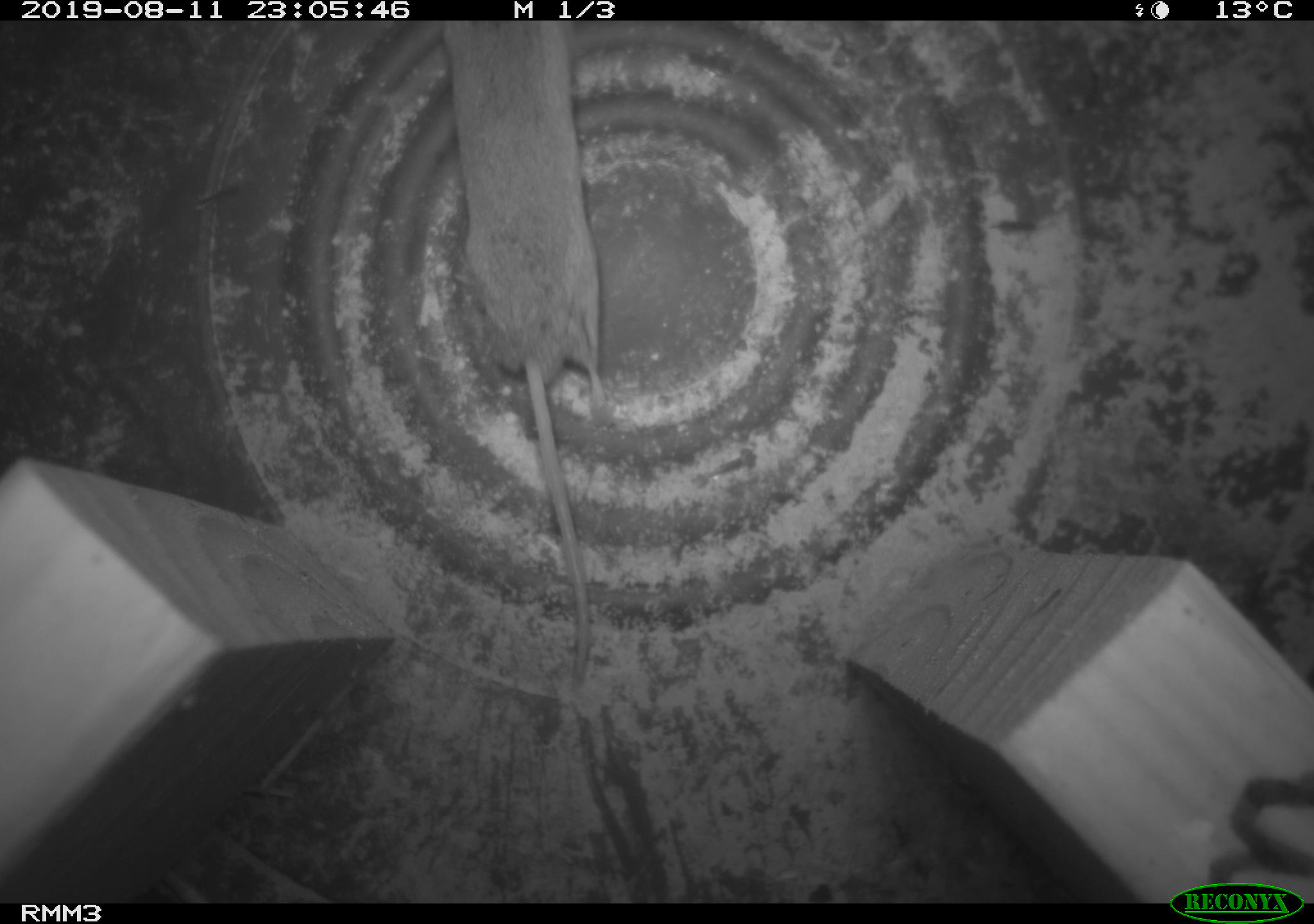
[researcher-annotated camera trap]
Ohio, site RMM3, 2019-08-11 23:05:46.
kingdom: Animalia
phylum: Chordata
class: Mammalia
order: Eulipotyphla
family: Soricidae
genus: Sorex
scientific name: Sorex cinereus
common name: masked shrew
Masked shrew (Sorex cinereus).